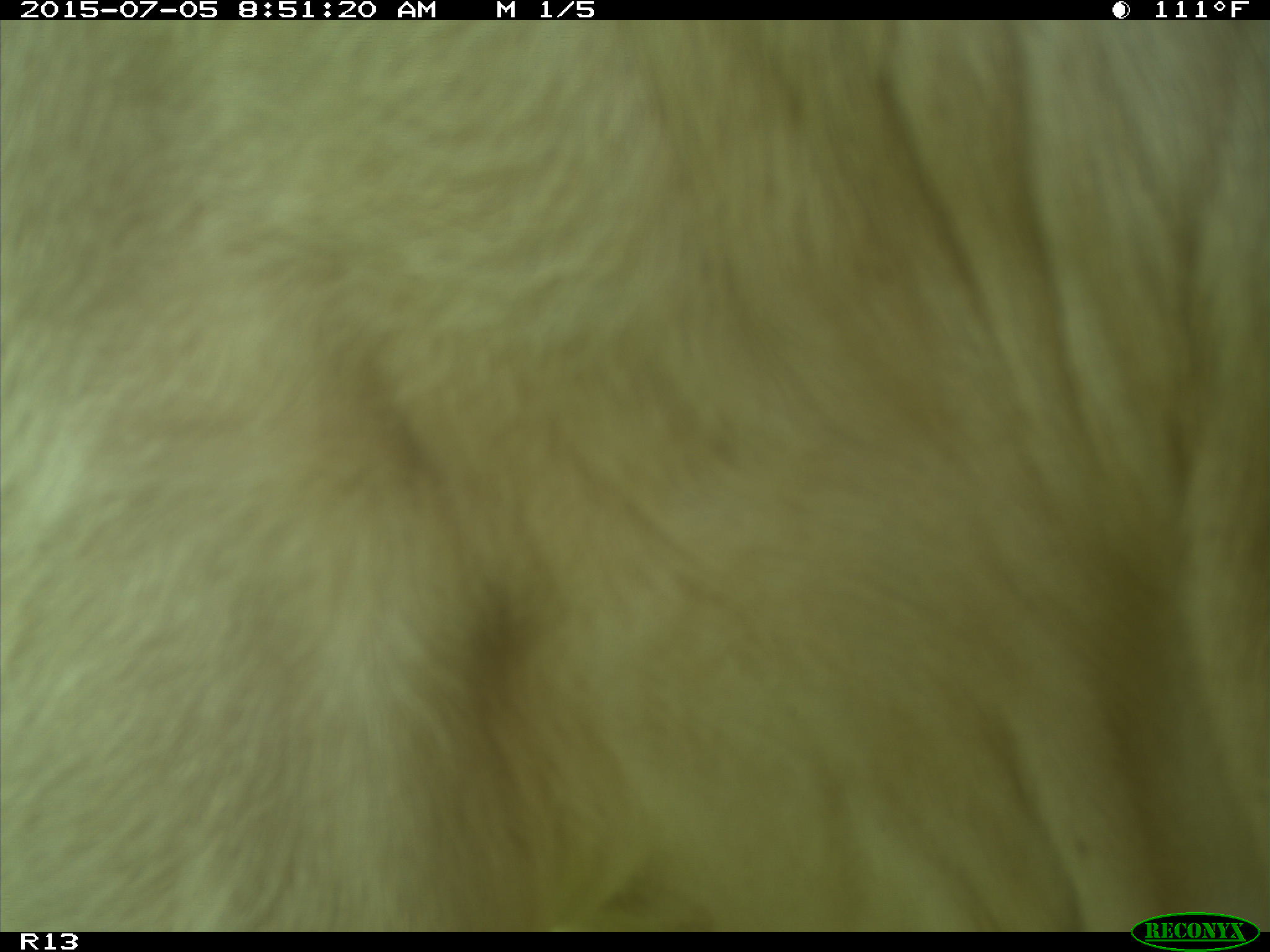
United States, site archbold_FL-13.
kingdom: Animalia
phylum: Chordata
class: Mammalia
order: Artiodactyla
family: Bovidae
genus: Bos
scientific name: Bos taurus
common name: domestic cow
Bos taurus (domestic cow).